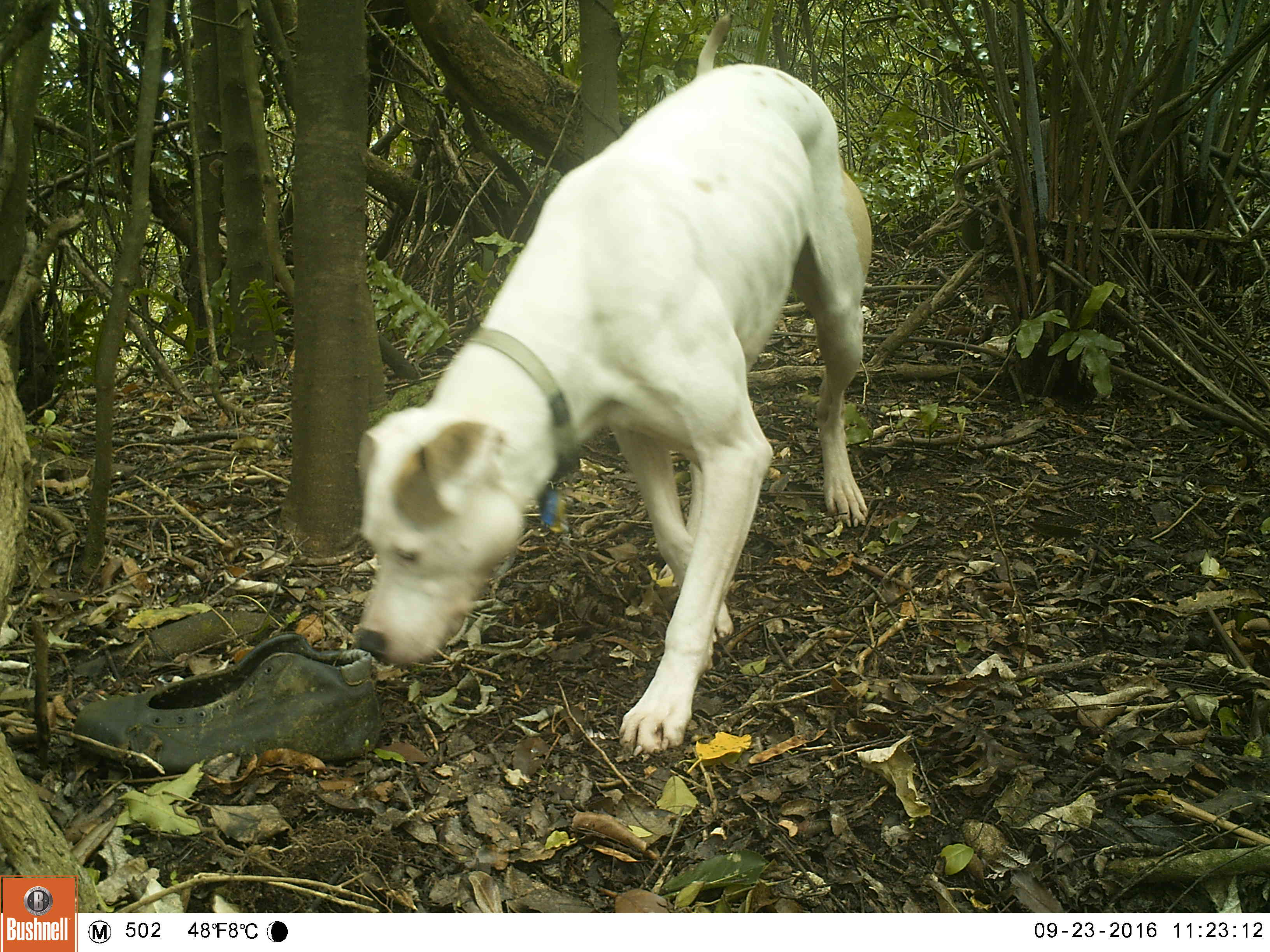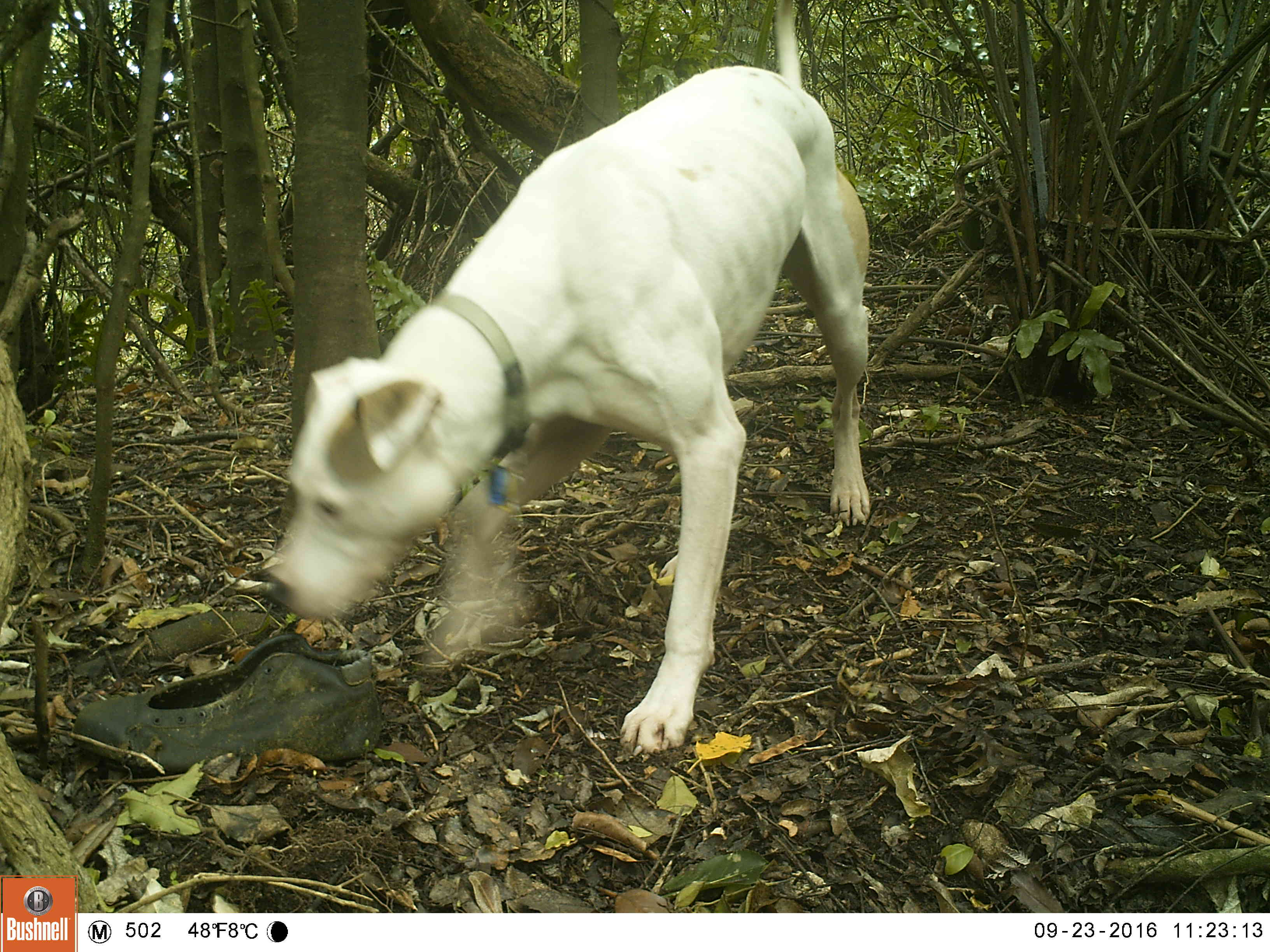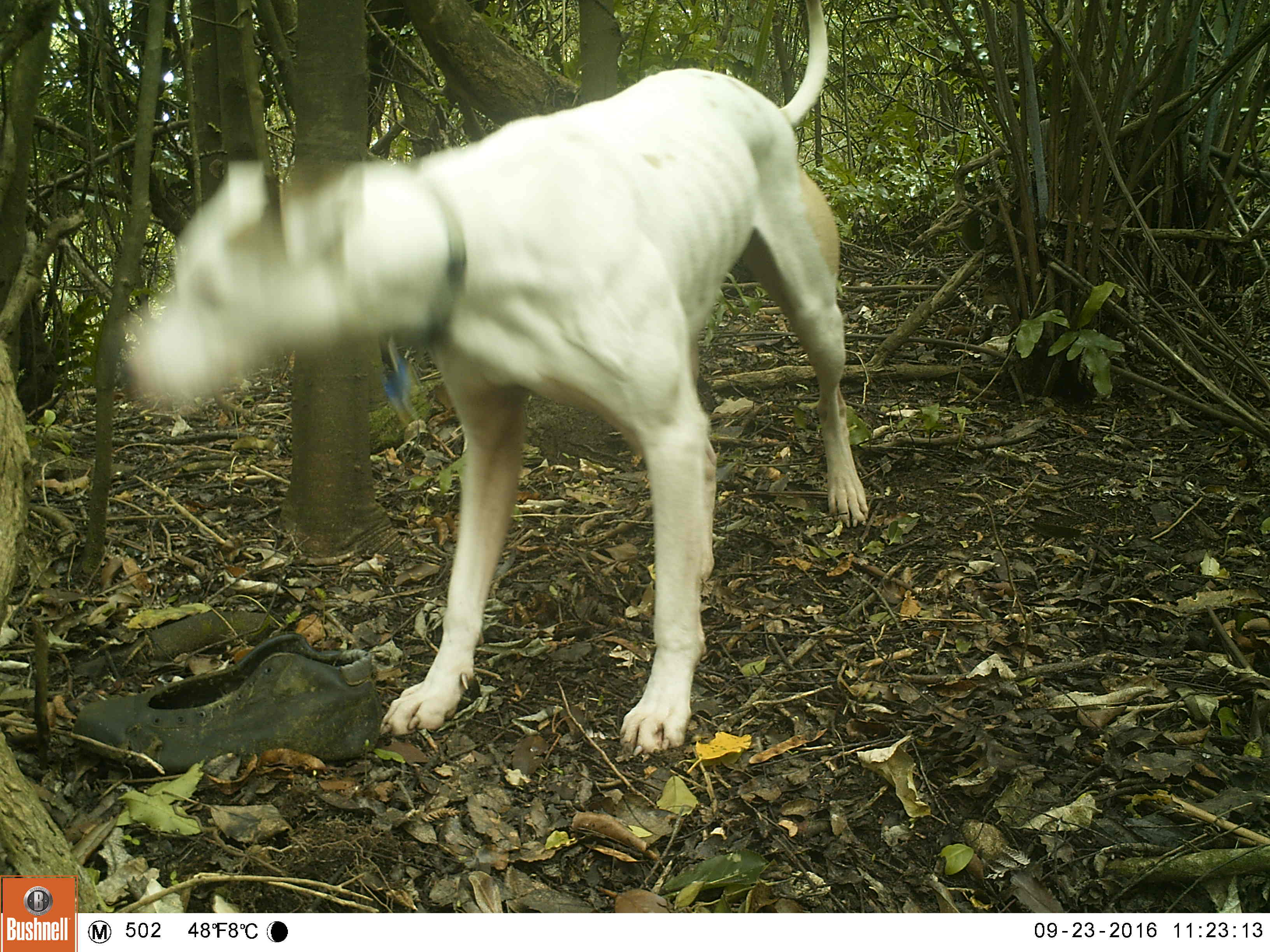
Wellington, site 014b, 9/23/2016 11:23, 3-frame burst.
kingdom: Animalia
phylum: Chordata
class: Mammalia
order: Carnivora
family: Canidae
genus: Canis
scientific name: Canis familiaris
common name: dog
Dog (Canis familiaris).